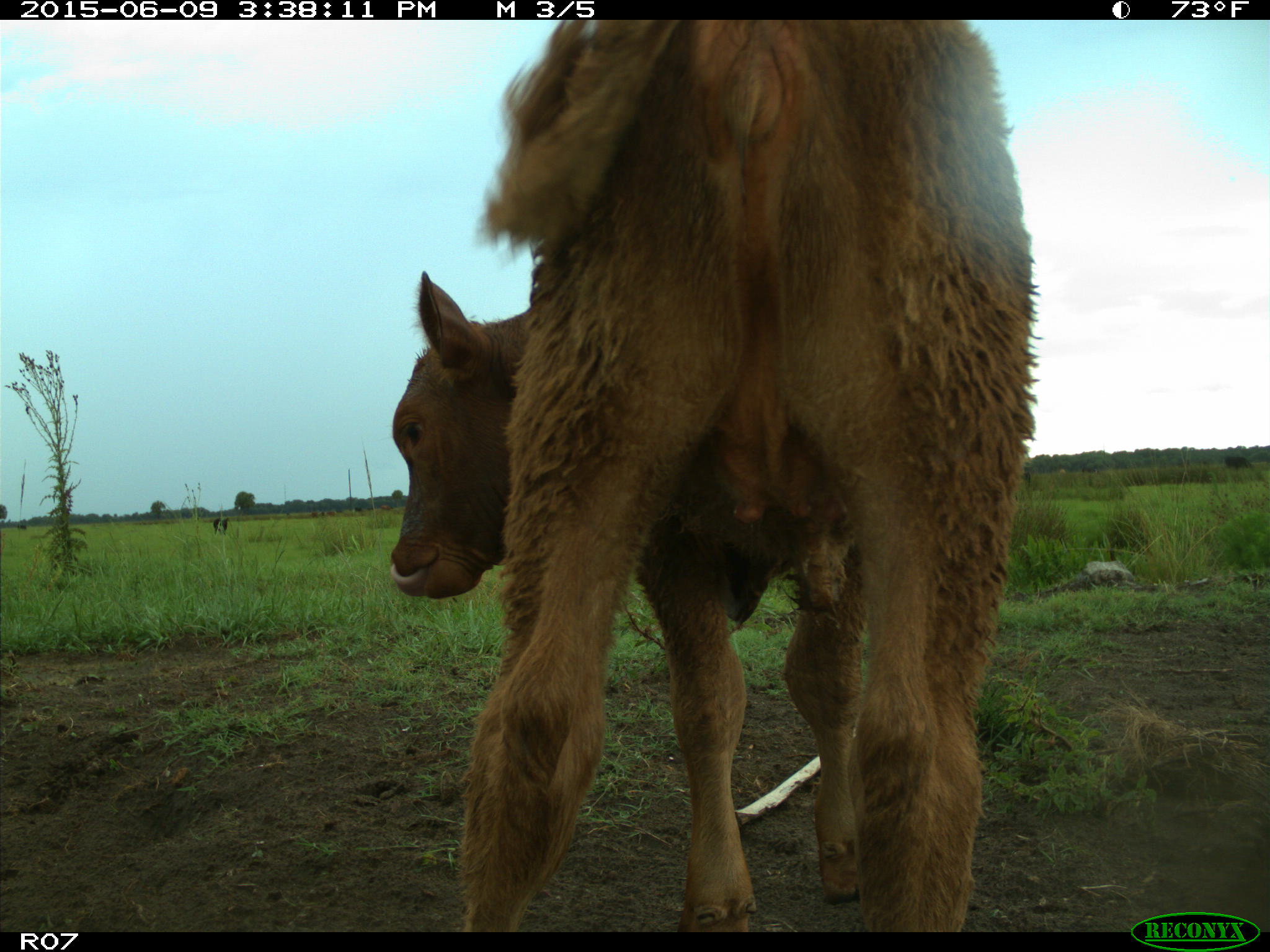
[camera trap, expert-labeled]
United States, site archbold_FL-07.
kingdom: Animalia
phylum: Chordata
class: Mammalia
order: Artiodactyla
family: Bovidae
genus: Bos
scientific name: Bos taurus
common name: domestic cow